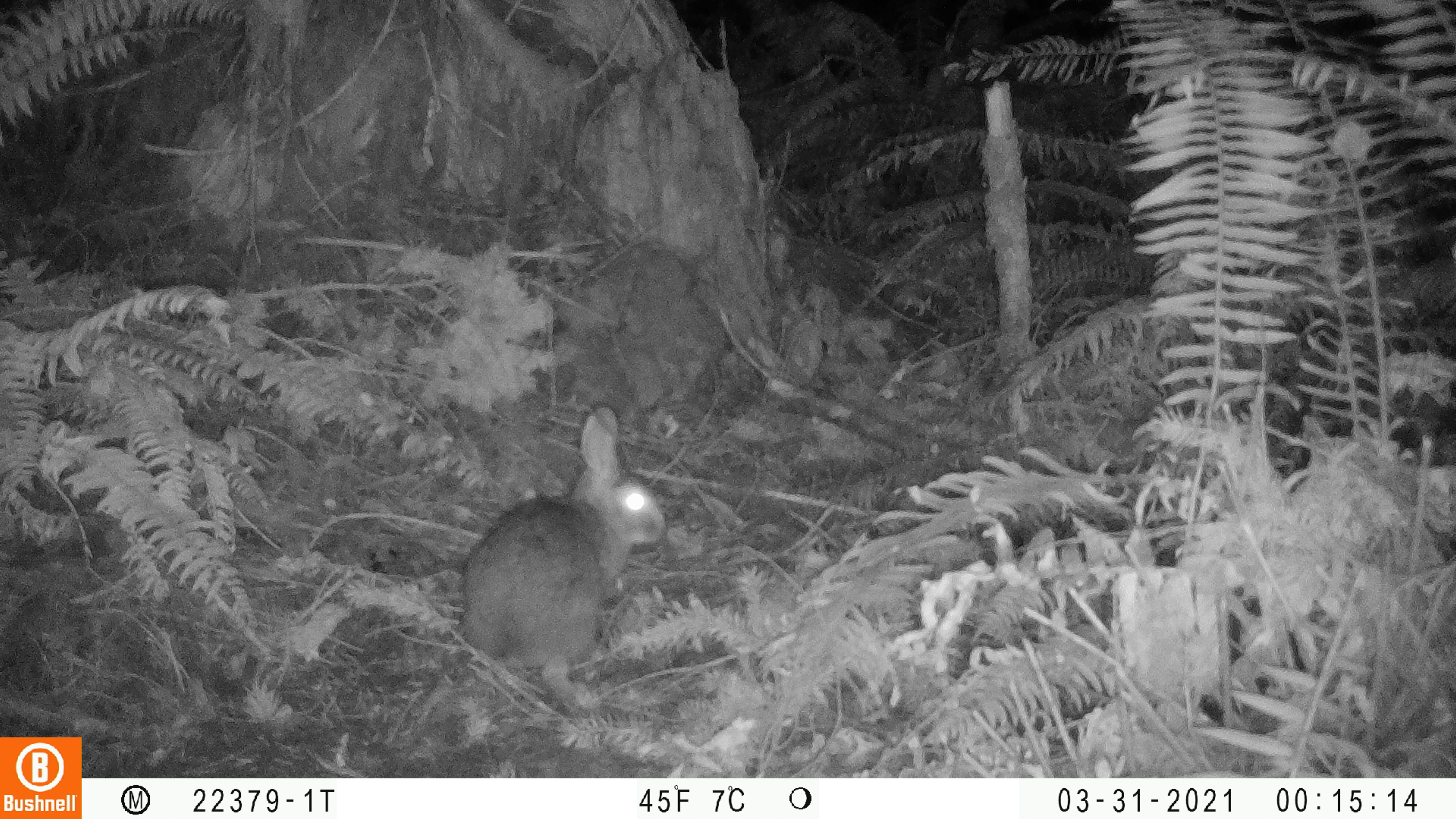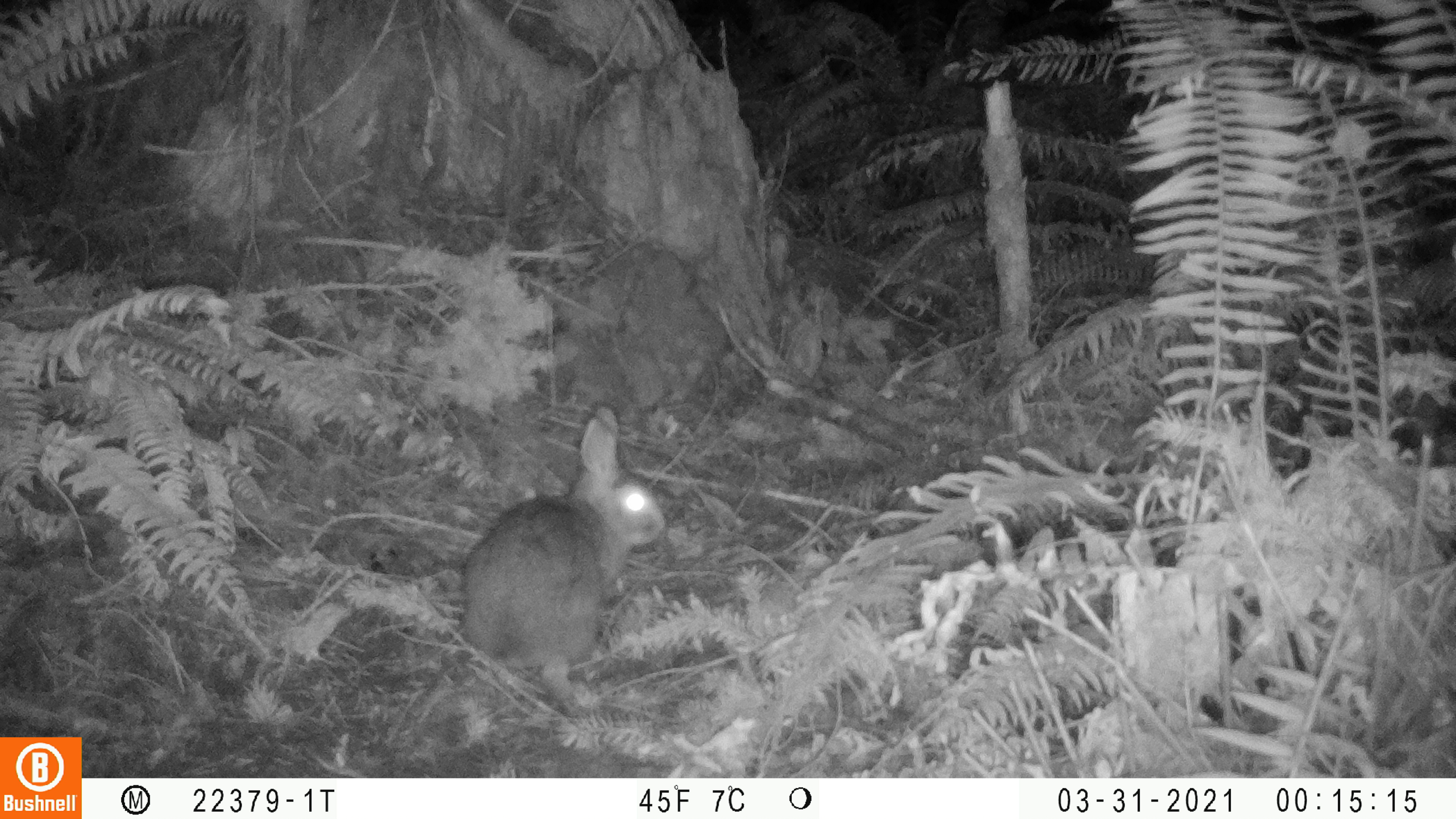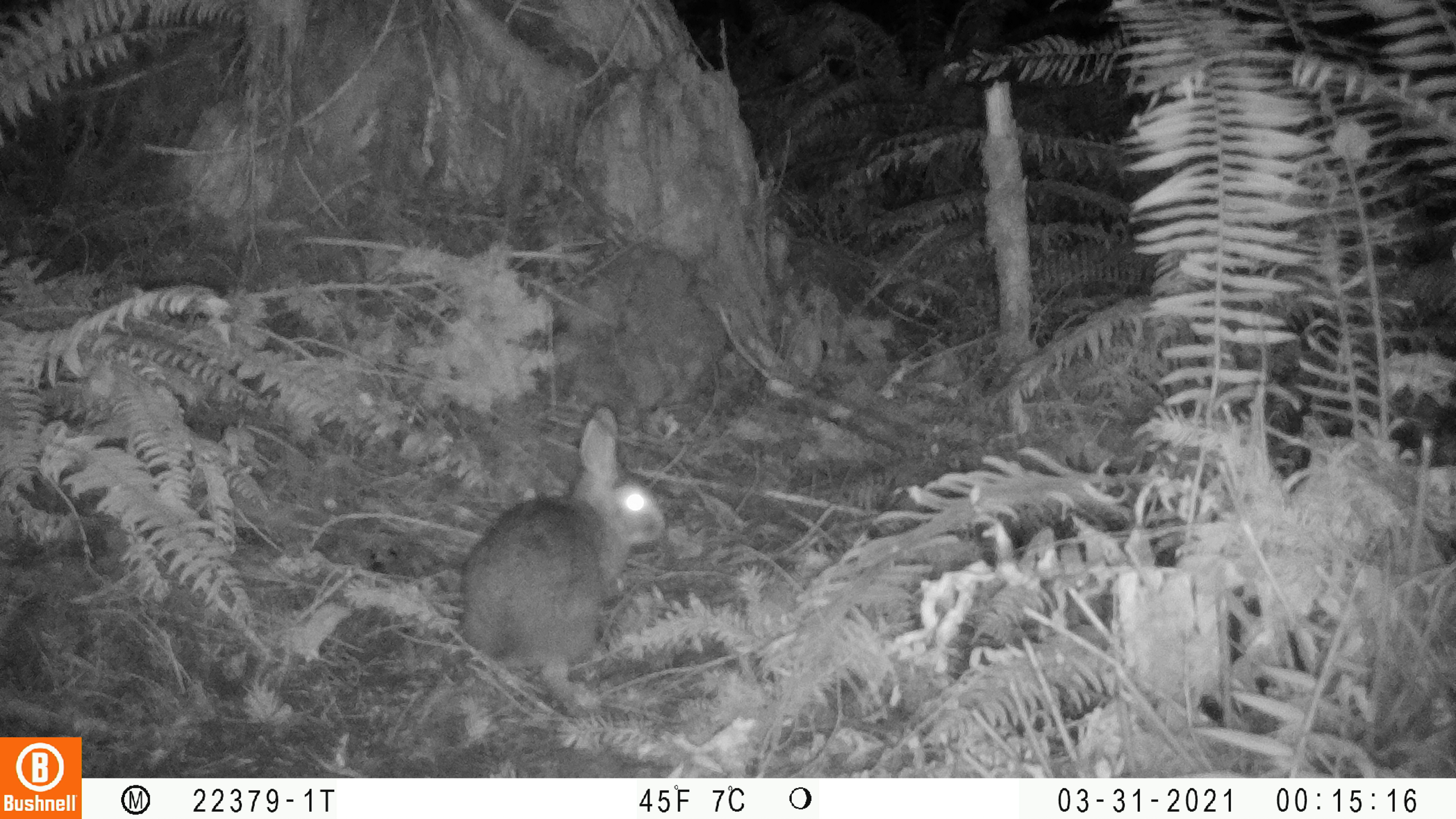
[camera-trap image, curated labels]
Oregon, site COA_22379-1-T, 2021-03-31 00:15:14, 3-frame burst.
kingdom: Animalia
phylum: Chordata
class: Mammalia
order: Lagomorpha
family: Leporidae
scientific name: Leporidae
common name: hares and rabbits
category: leporidae family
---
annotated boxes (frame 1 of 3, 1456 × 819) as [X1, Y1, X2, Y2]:
leporidae family: [408, 388, 717, 735]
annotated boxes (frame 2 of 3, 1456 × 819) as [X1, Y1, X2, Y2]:
leporidae family: [434, 397, 704, 725]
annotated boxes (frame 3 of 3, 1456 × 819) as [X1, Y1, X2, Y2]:
leporidae family: [417, 394, 697, 755]